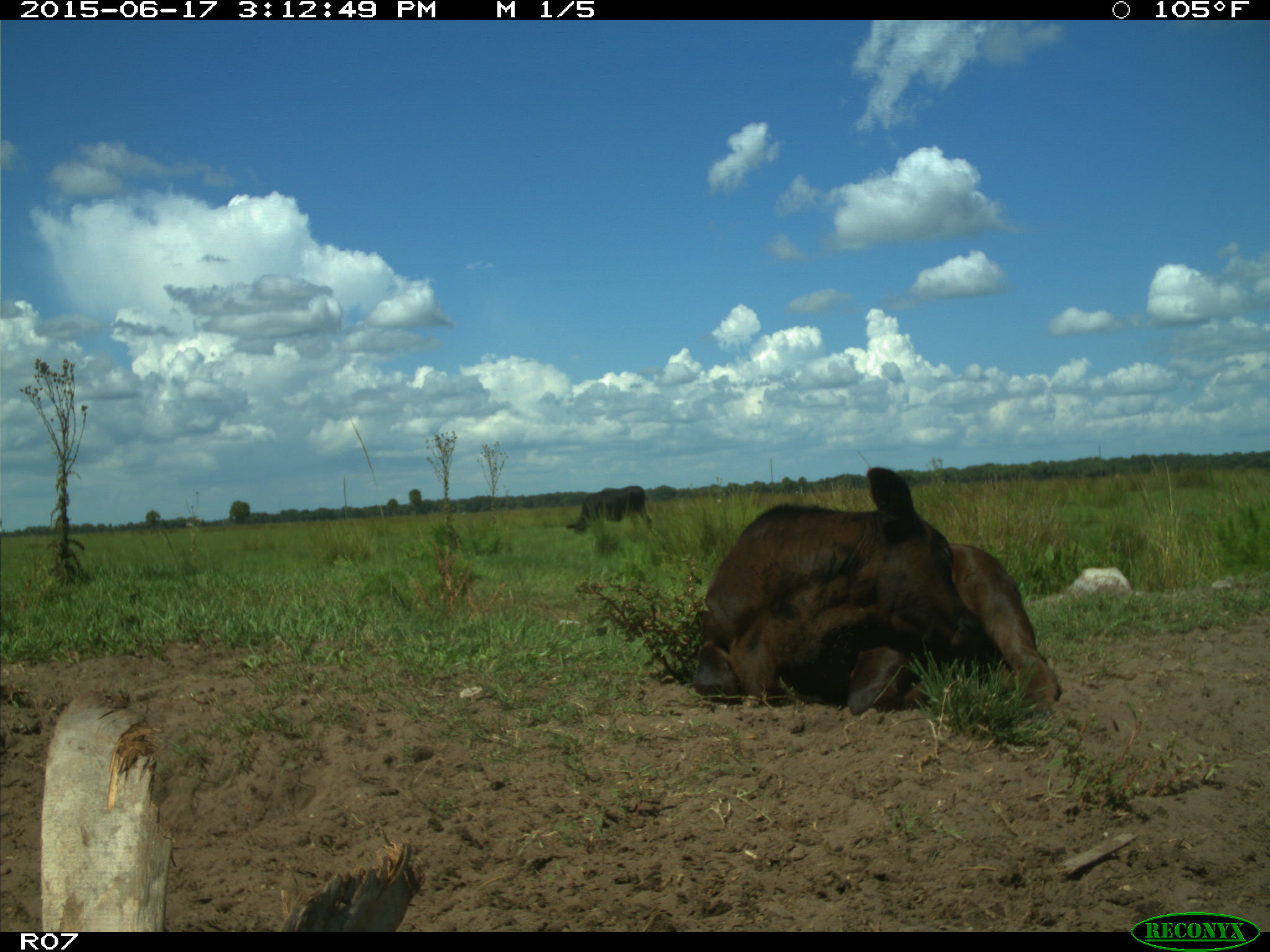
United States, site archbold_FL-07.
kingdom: Animalia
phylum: Chordata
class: Mammalia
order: Artiodactyla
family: Bovidae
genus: Bos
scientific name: Bos taurus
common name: domestic cow